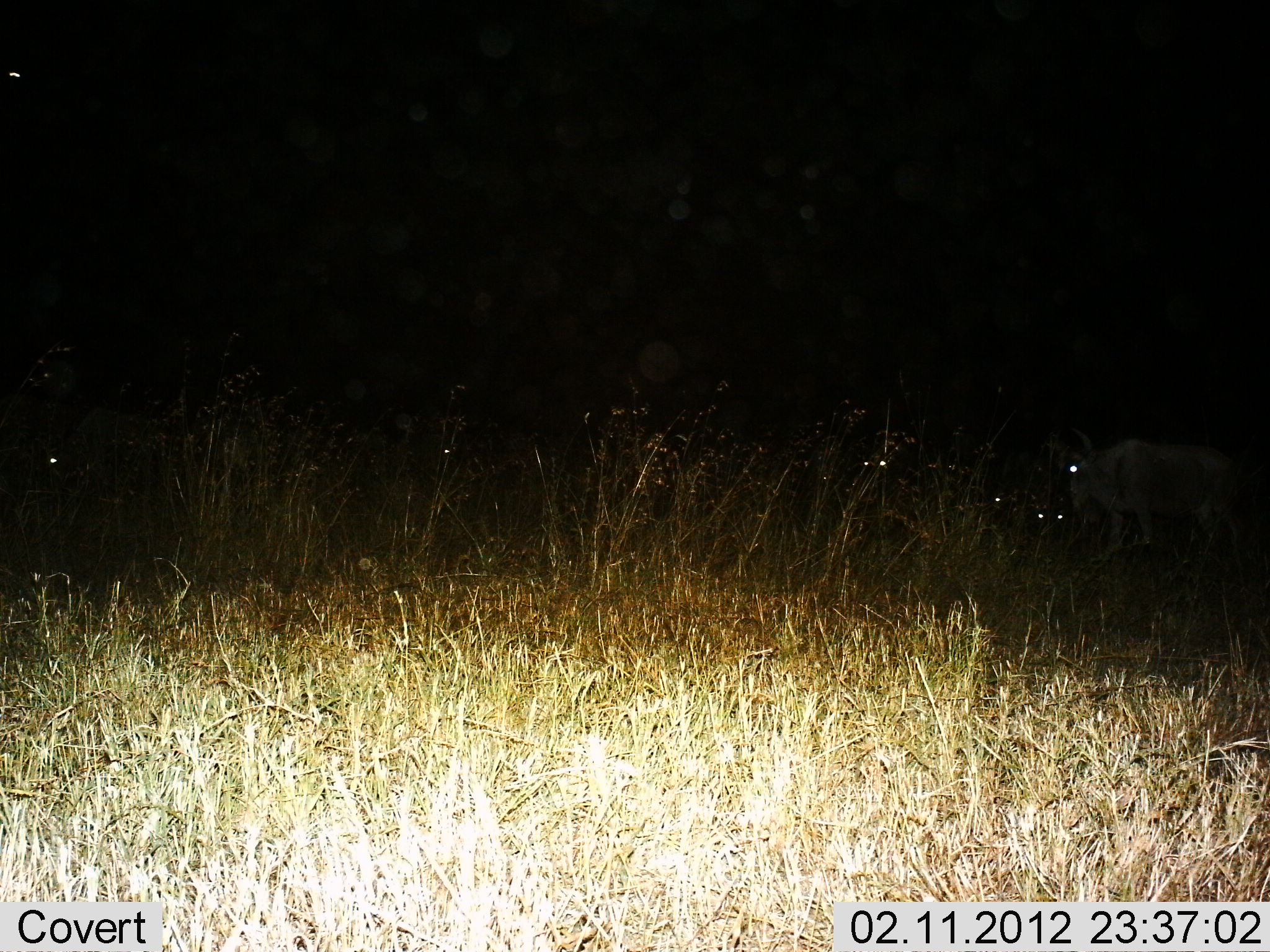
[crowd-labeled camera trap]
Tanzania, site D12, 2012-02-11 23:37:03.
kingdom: Animalia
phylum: Chordata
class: Mammalia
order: Artiodactyla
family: Bovidae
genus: Connochaetes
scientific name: Connochaetes taurinus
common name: blue wildebeest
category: wildebeest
Wildebeest (blue wildebeest) (Connochaetes taurinus), count 6. Behavior (volunteer vote fractions): standing 75%, resting 62%, moving 0%, interacting 0%. Young present (vote fraction): 0%. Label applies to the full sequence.